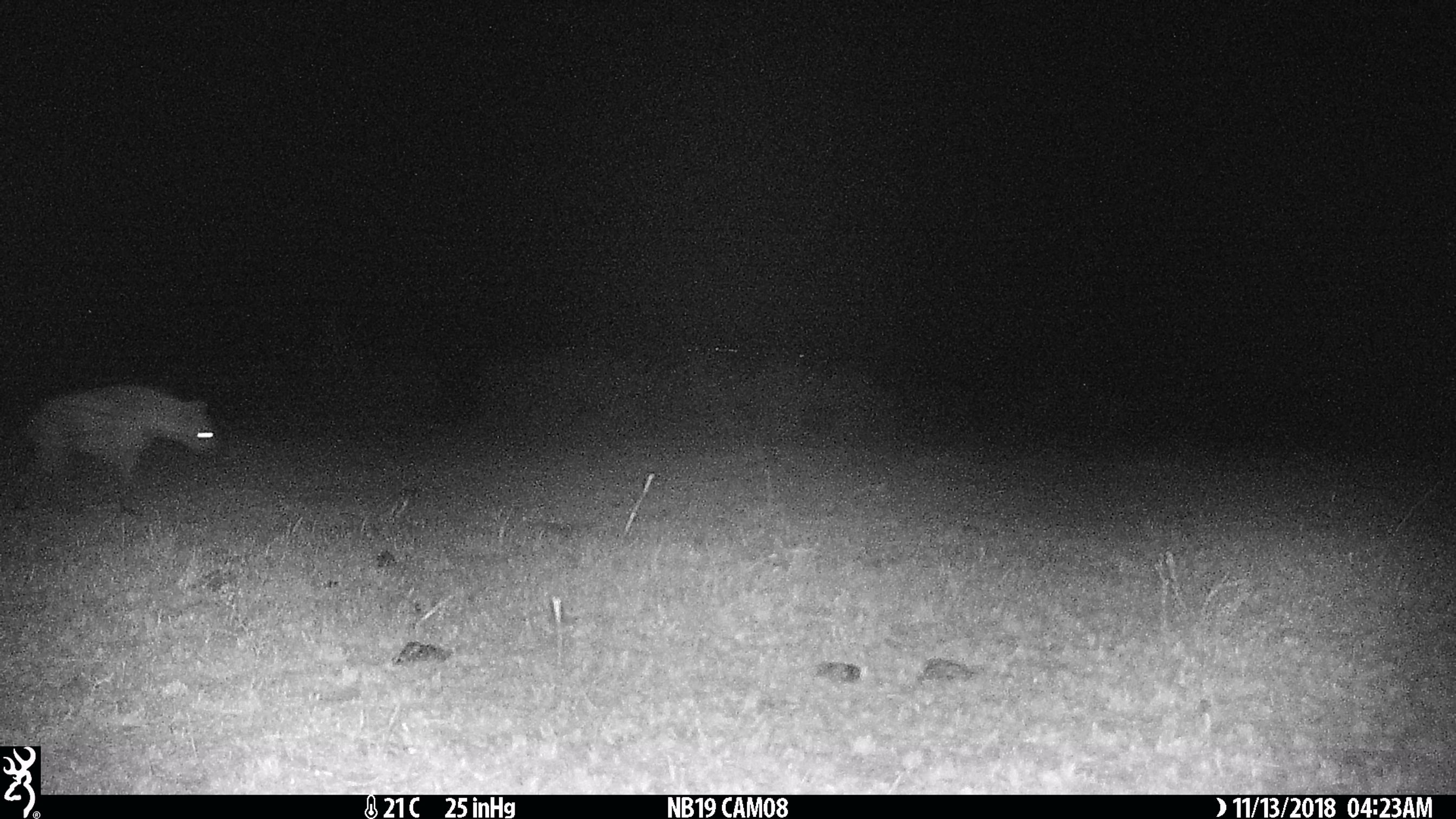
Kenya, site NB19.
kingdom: Animalia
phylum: Chordata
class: Mammalia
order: Carnivora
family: Hyaenidae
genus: Crocuta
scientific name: Crocuta crocuta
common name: spotted hyena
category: hyena spotted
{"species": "hyena spotted (spotted hyena) (Crocuta crocuta)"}